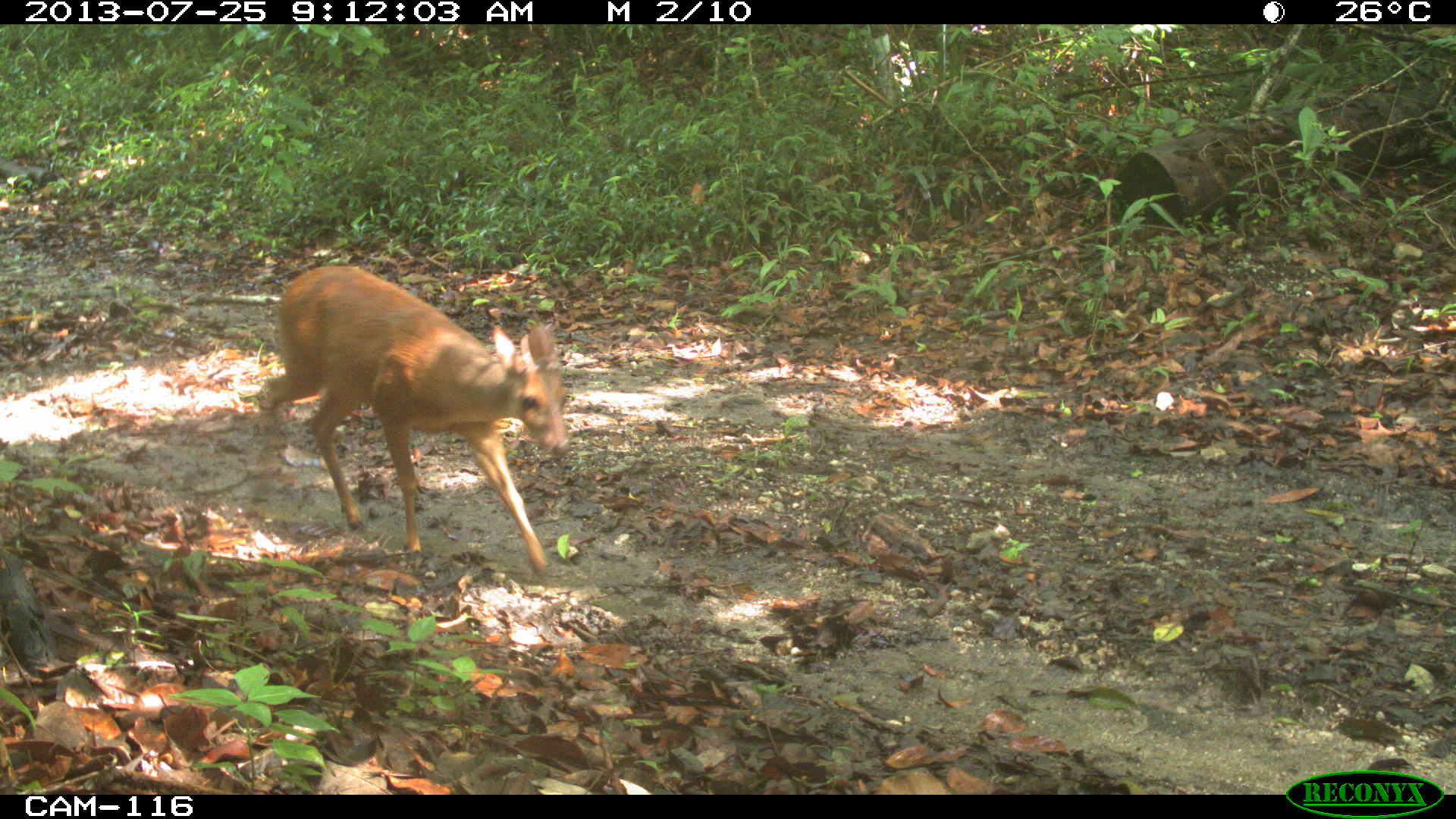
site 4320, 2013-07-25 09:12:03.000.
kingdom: Animalia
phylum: Chordata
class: Mammalia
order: Artiodactyla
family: Cervidae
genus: Mazama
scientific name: Mazama temama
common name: central american red brocket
Mazama temama (central american red brocket), count 1, sex male.